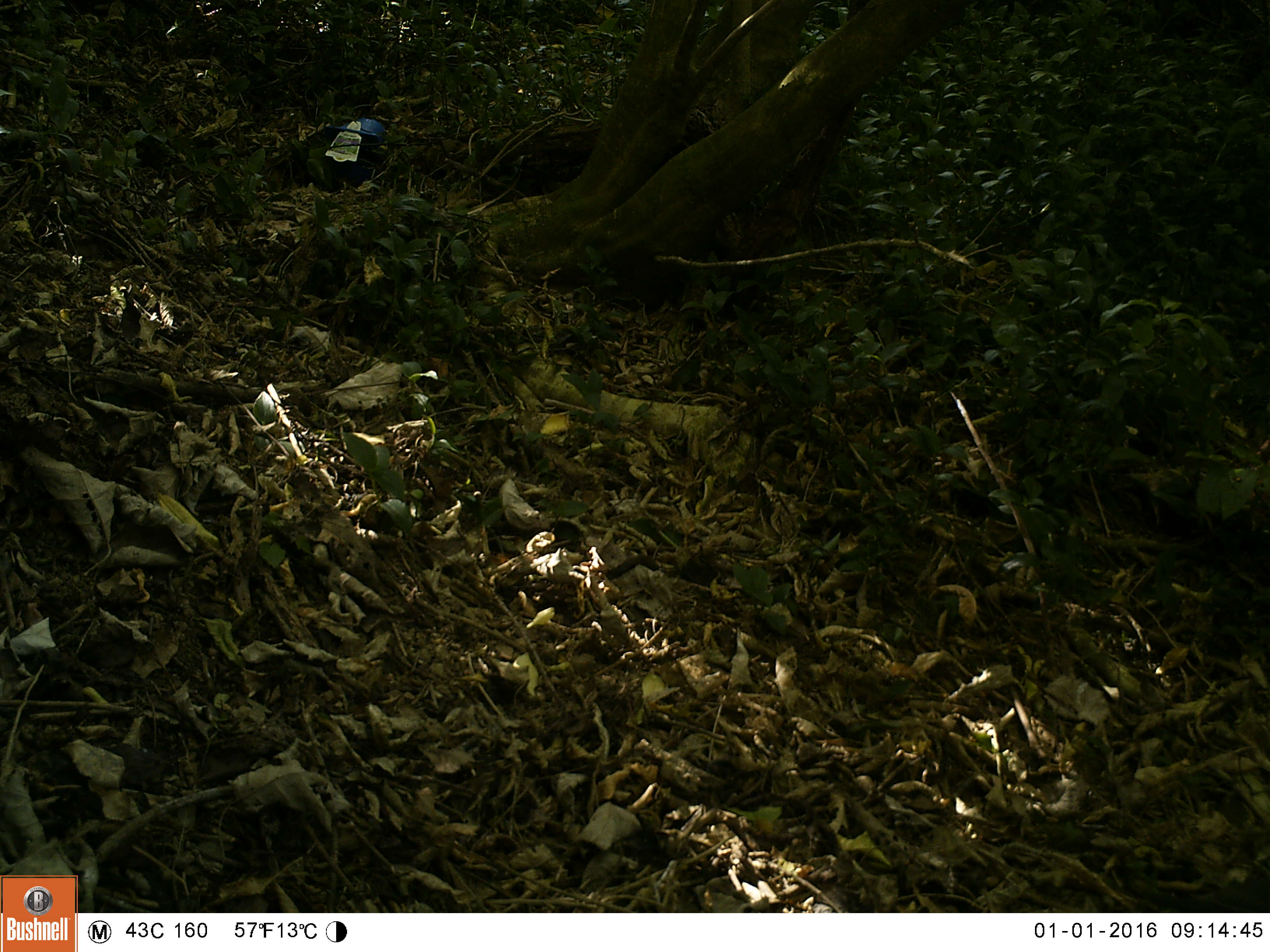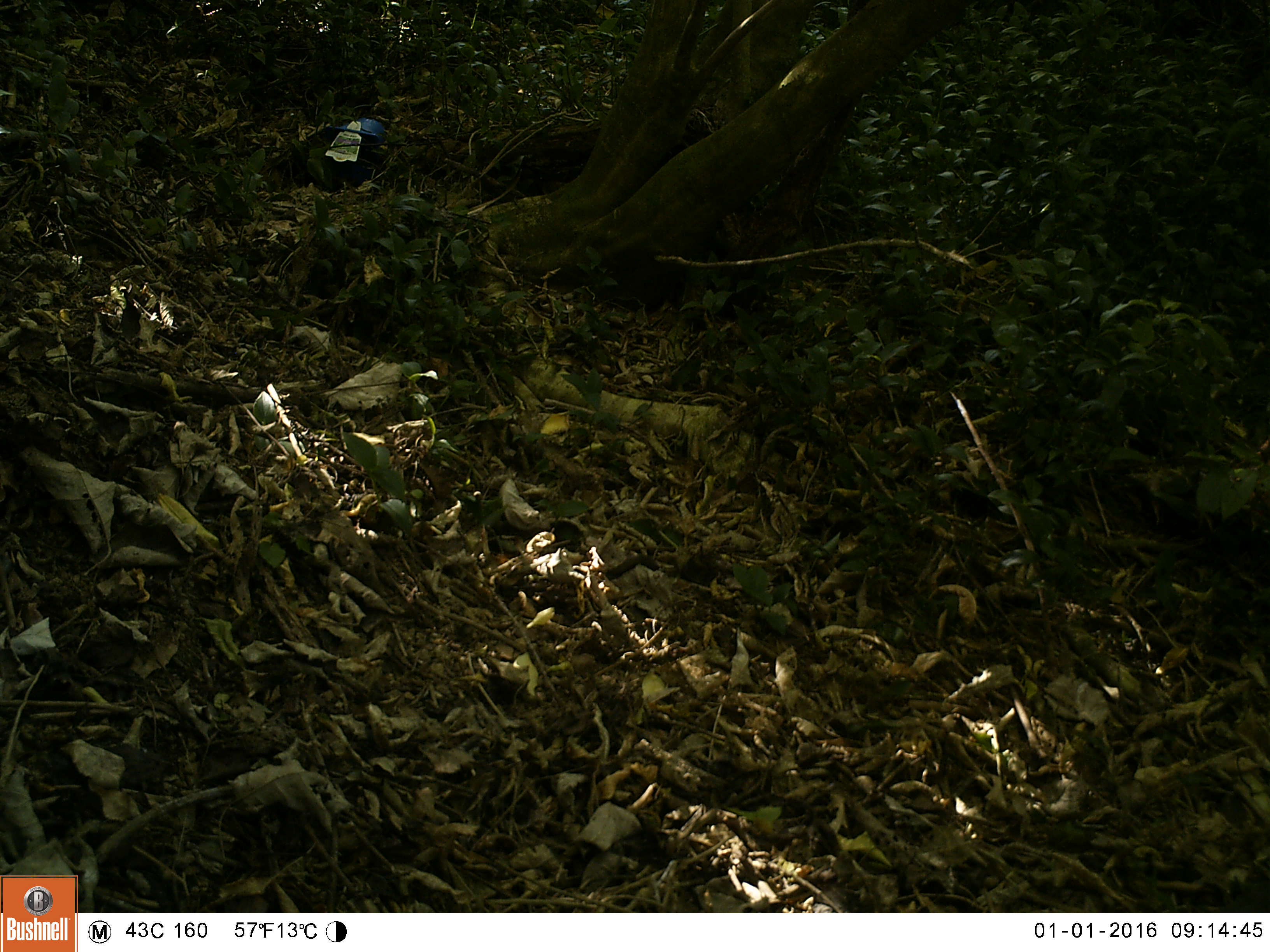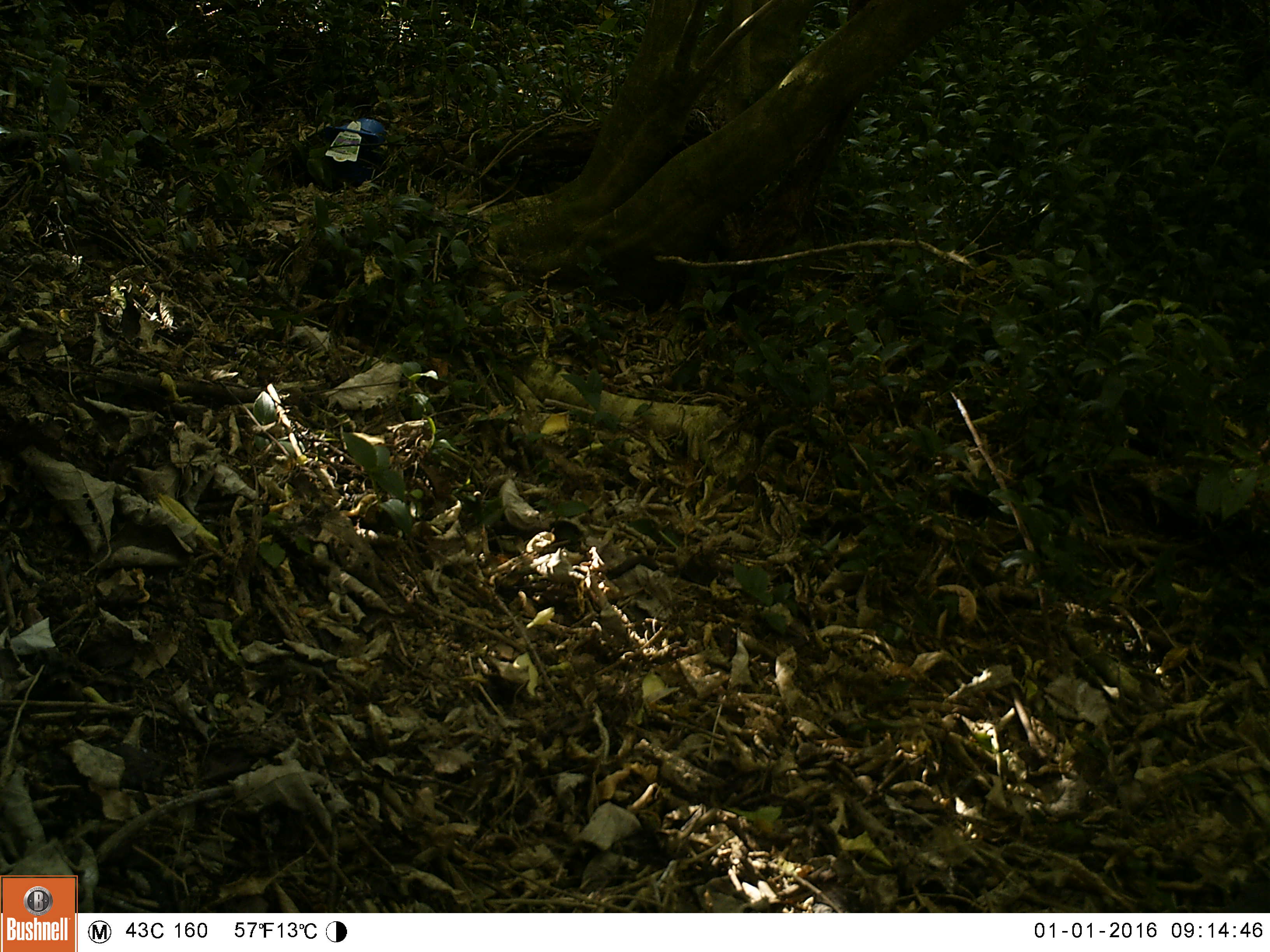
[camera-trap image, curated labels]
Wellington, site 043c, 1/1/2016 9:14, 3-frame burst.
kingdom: Animalia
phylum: Chordata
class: Aves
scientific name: Aves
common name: bird